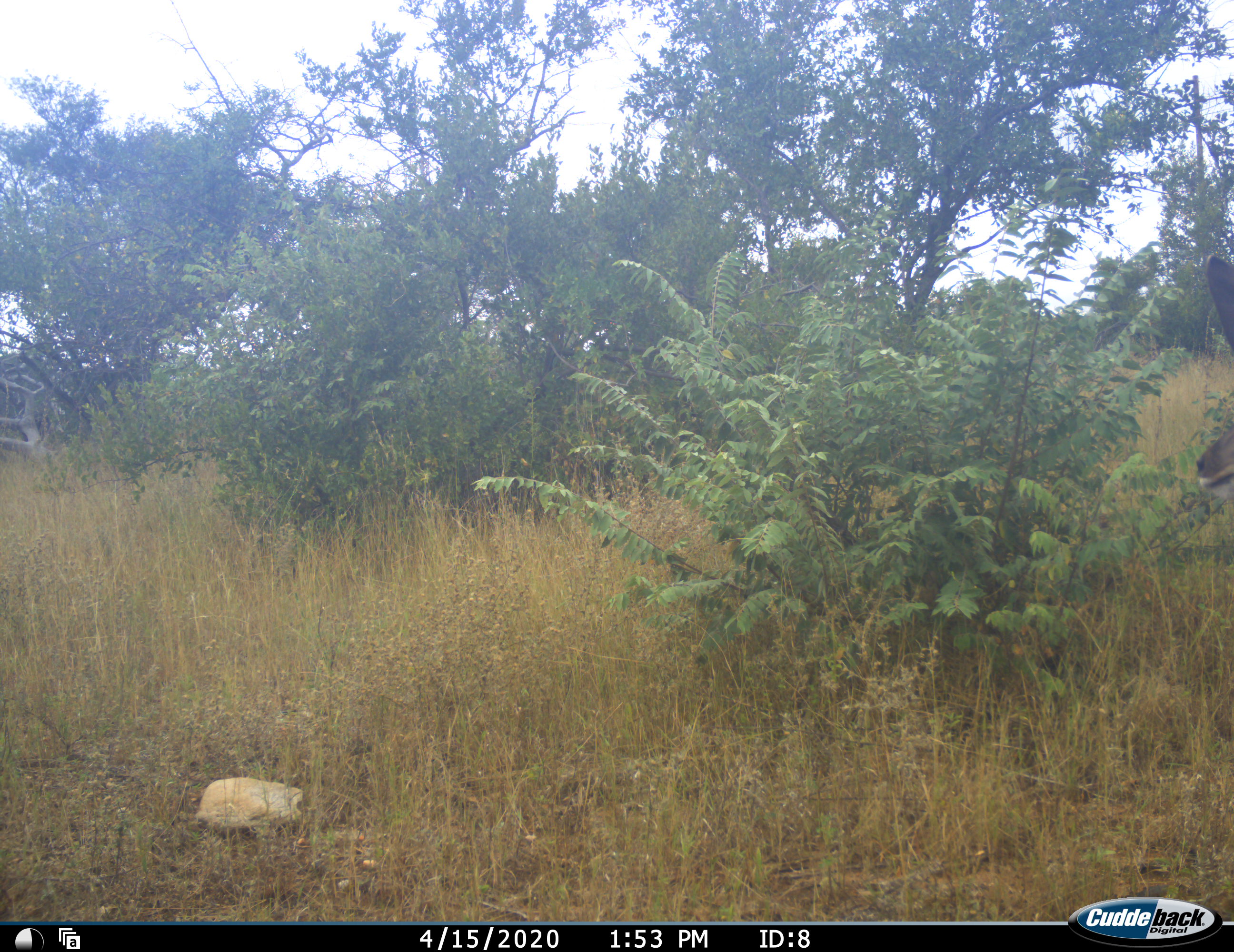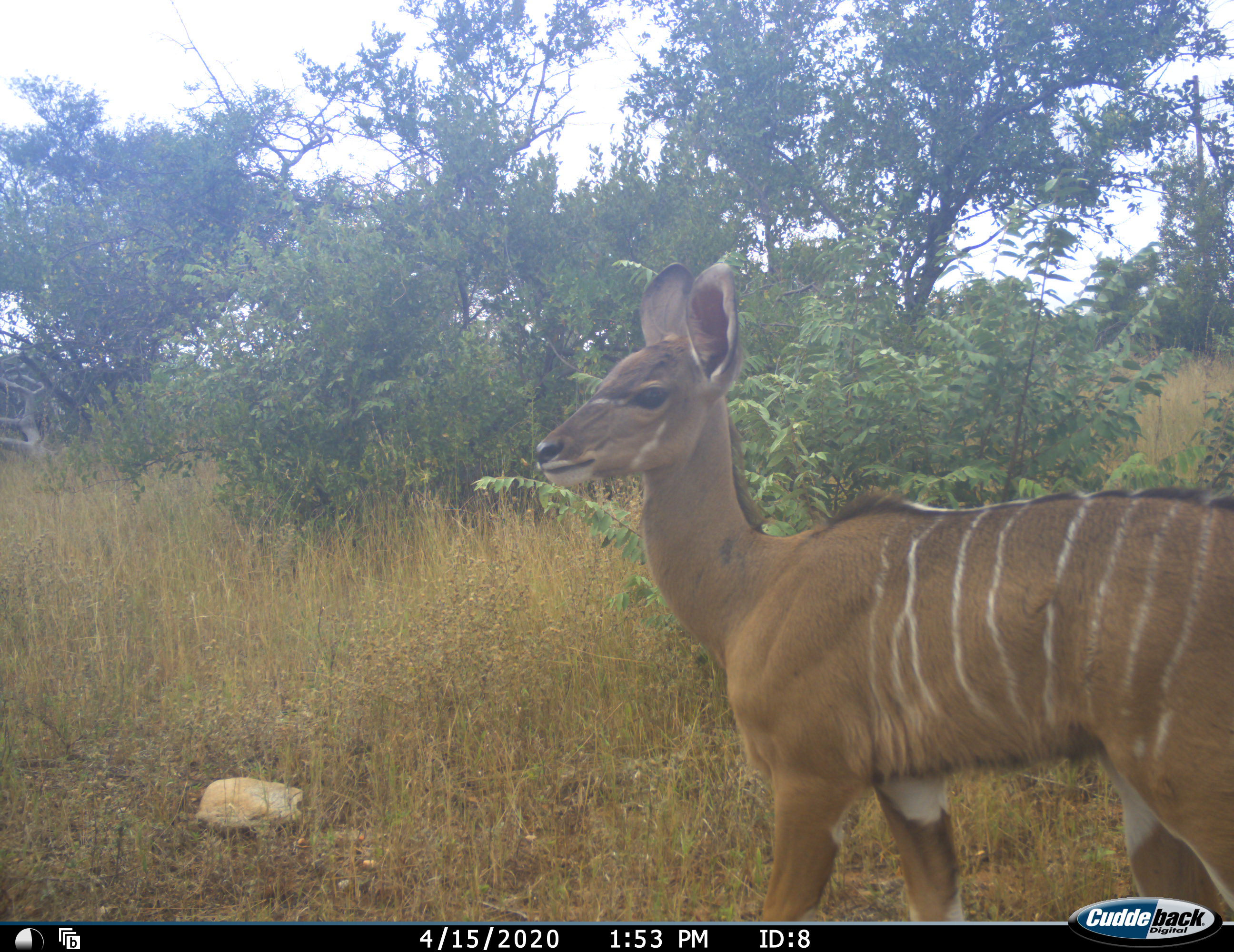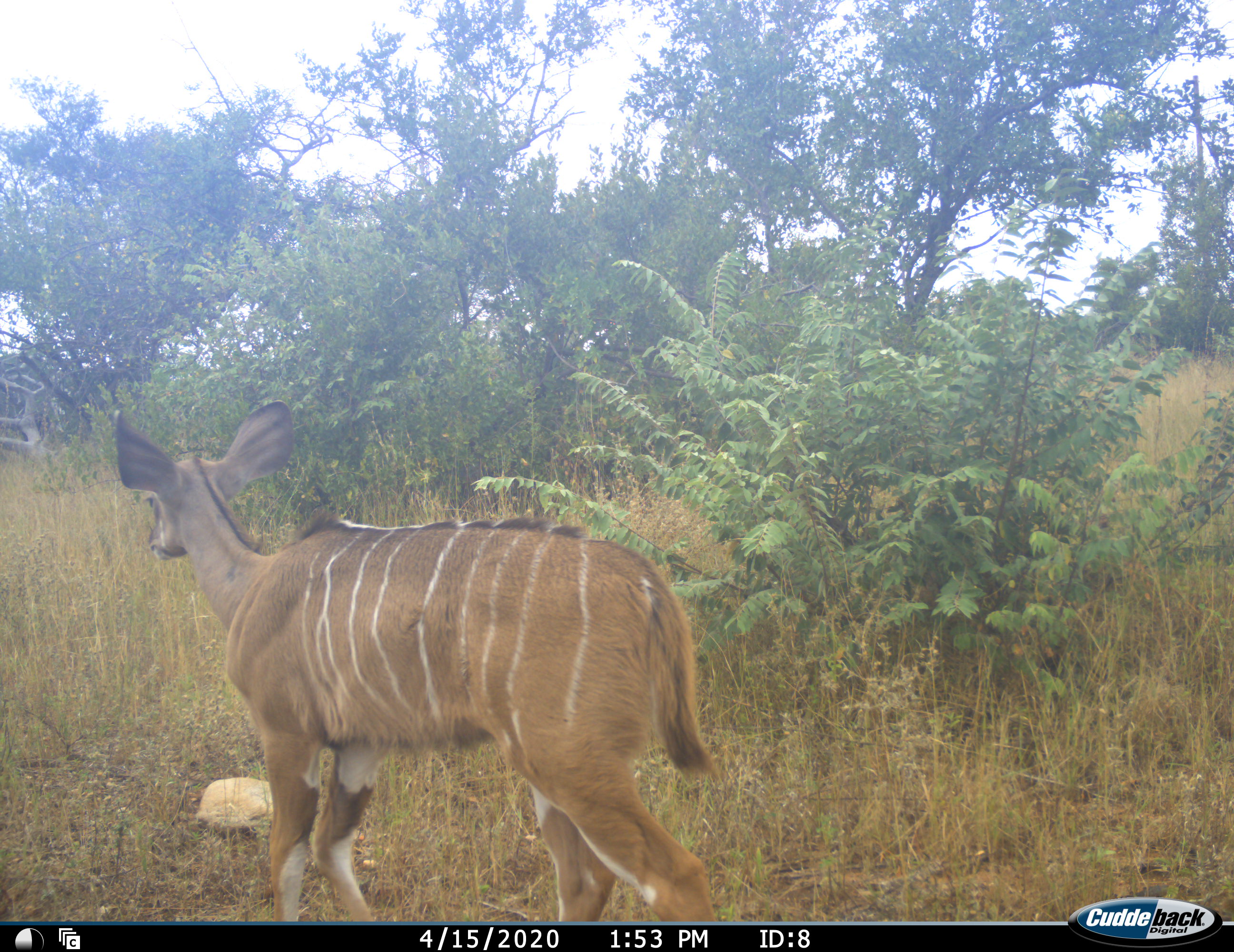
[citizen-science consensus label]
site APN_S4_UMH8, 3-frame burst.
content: unidentified animal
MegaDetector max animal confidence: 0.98